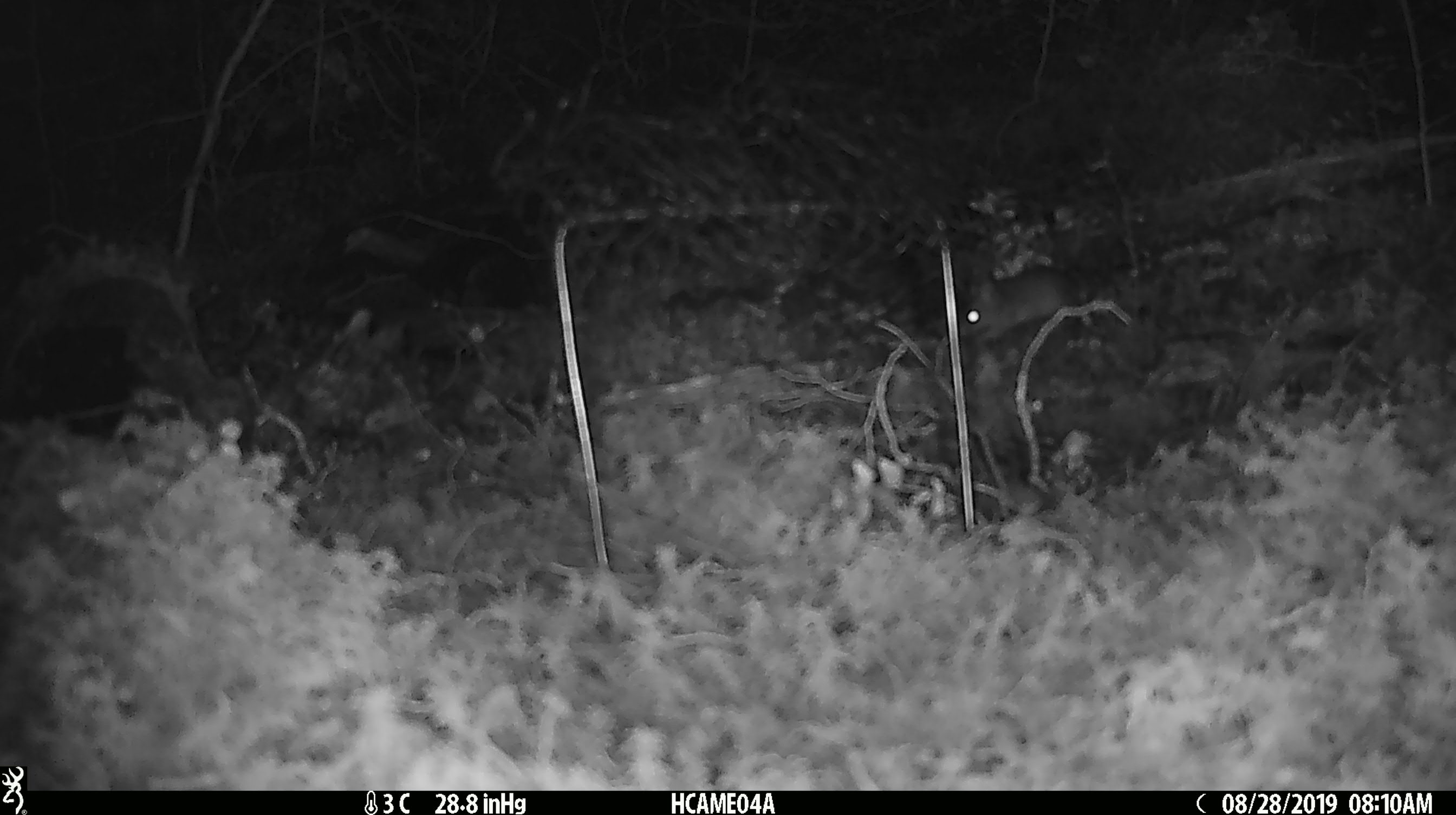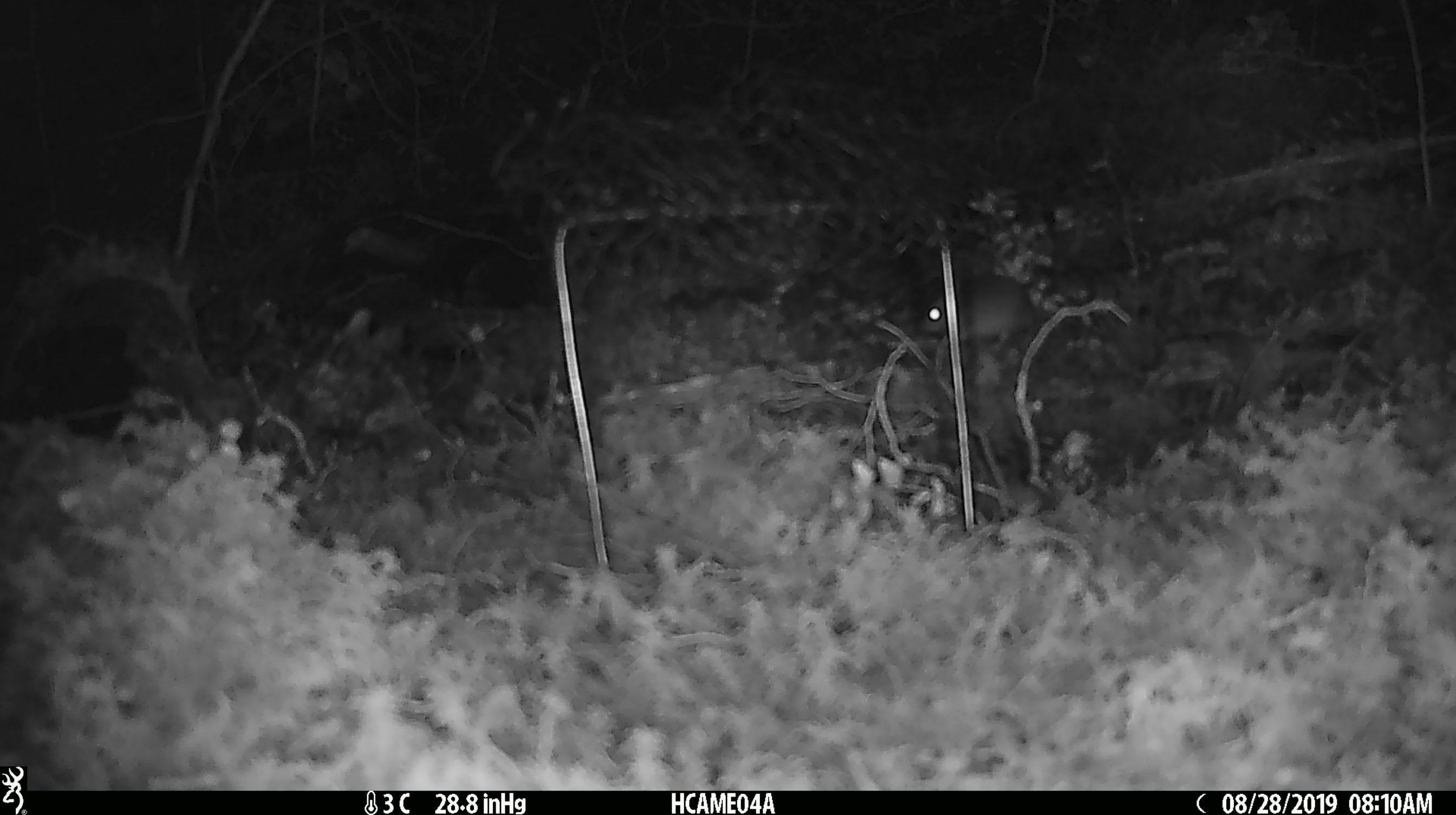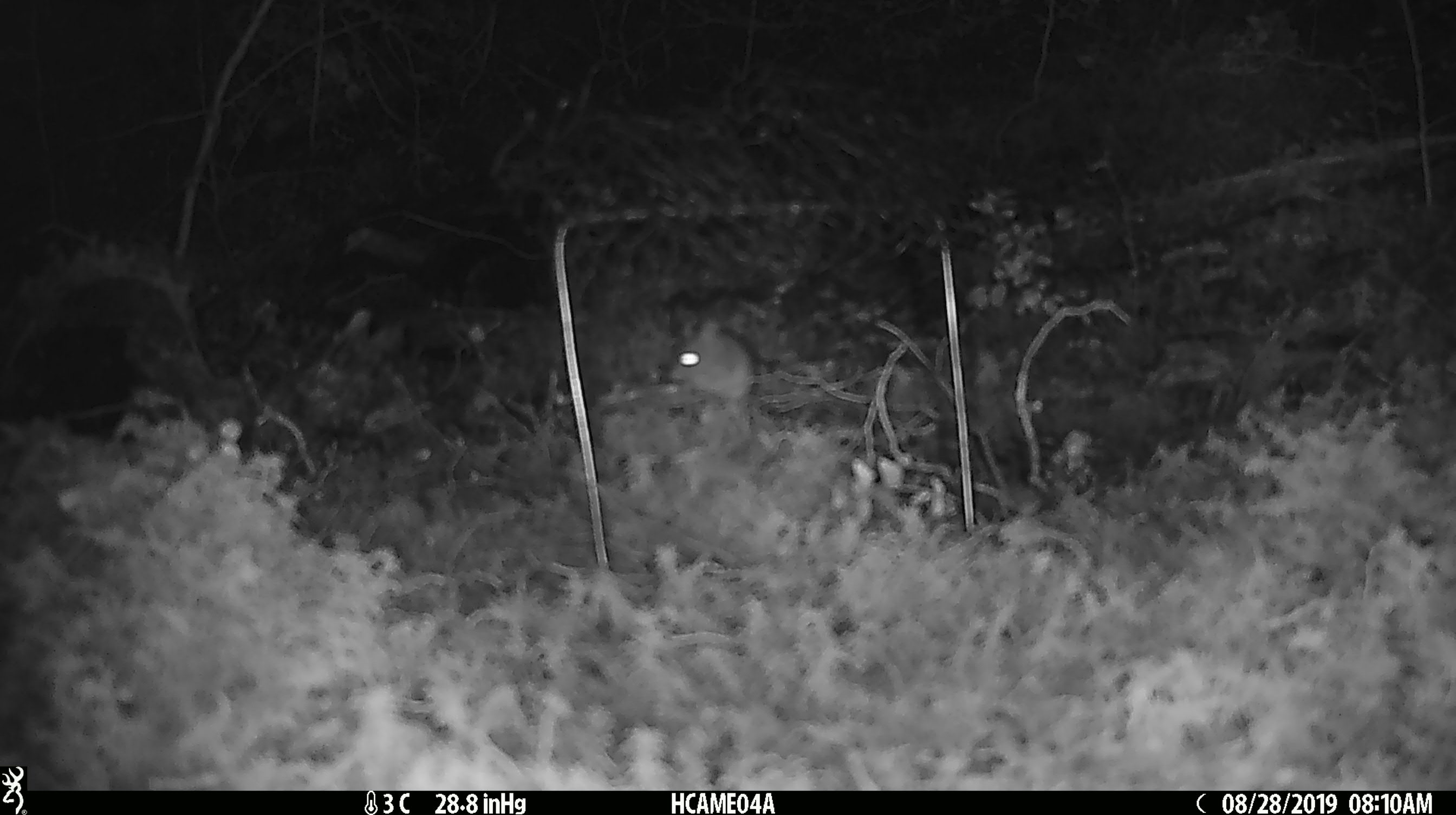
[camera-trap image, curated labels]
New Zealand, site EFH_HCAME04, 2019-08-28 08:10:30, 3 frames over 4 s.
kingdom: Animalia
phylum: Chordata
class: Mammalia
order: Rodentia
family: Muridae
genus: Mus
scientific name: Mus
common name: mouse